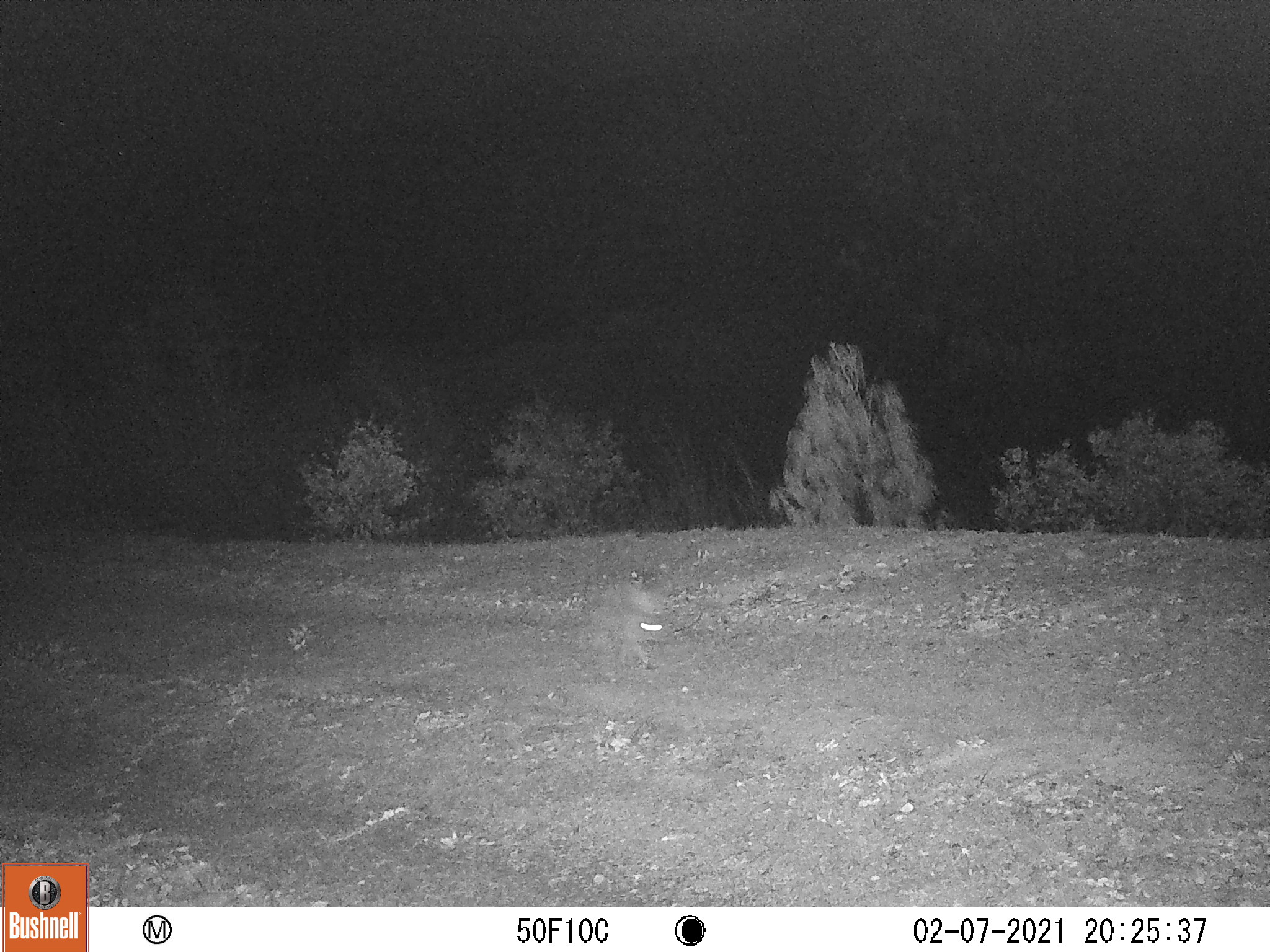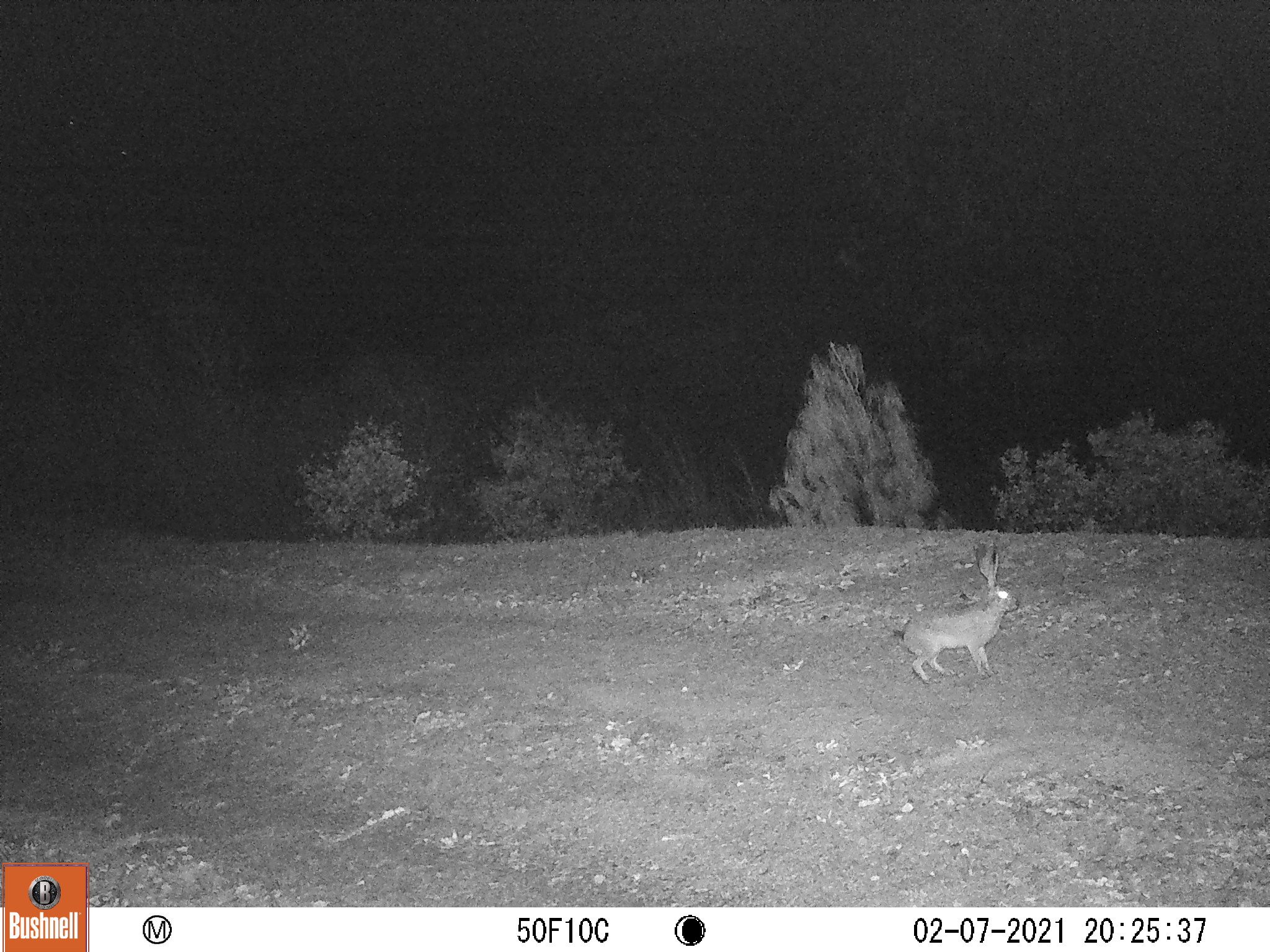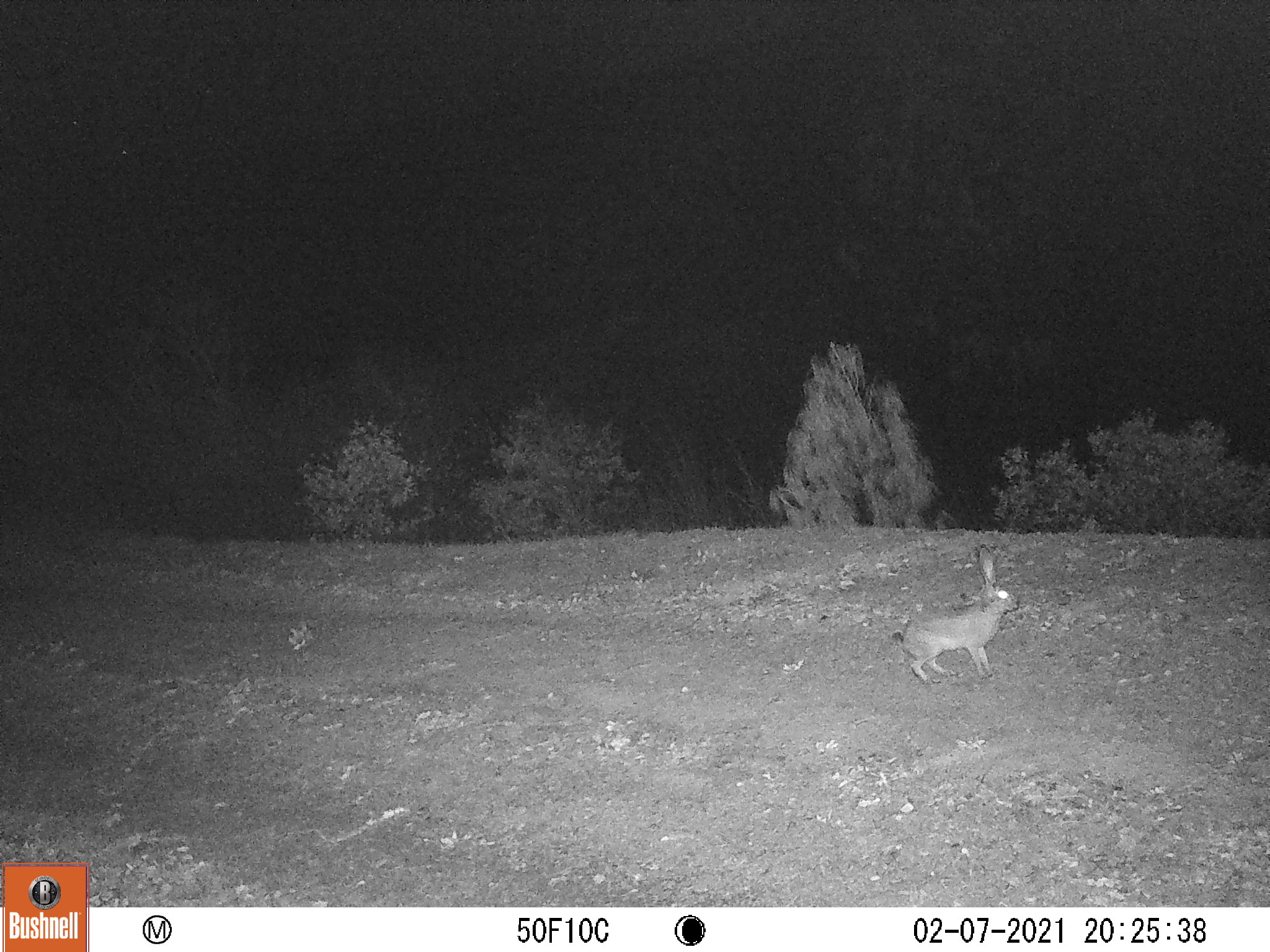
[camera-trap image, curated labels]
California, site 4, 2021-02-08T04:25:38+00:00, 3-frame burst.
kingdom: Animalia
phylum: Chordata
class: Mammalia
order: Lagomorpha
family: Leporidae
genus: Lepus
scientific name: Lepus californicus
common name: black-tailed jackrabbit